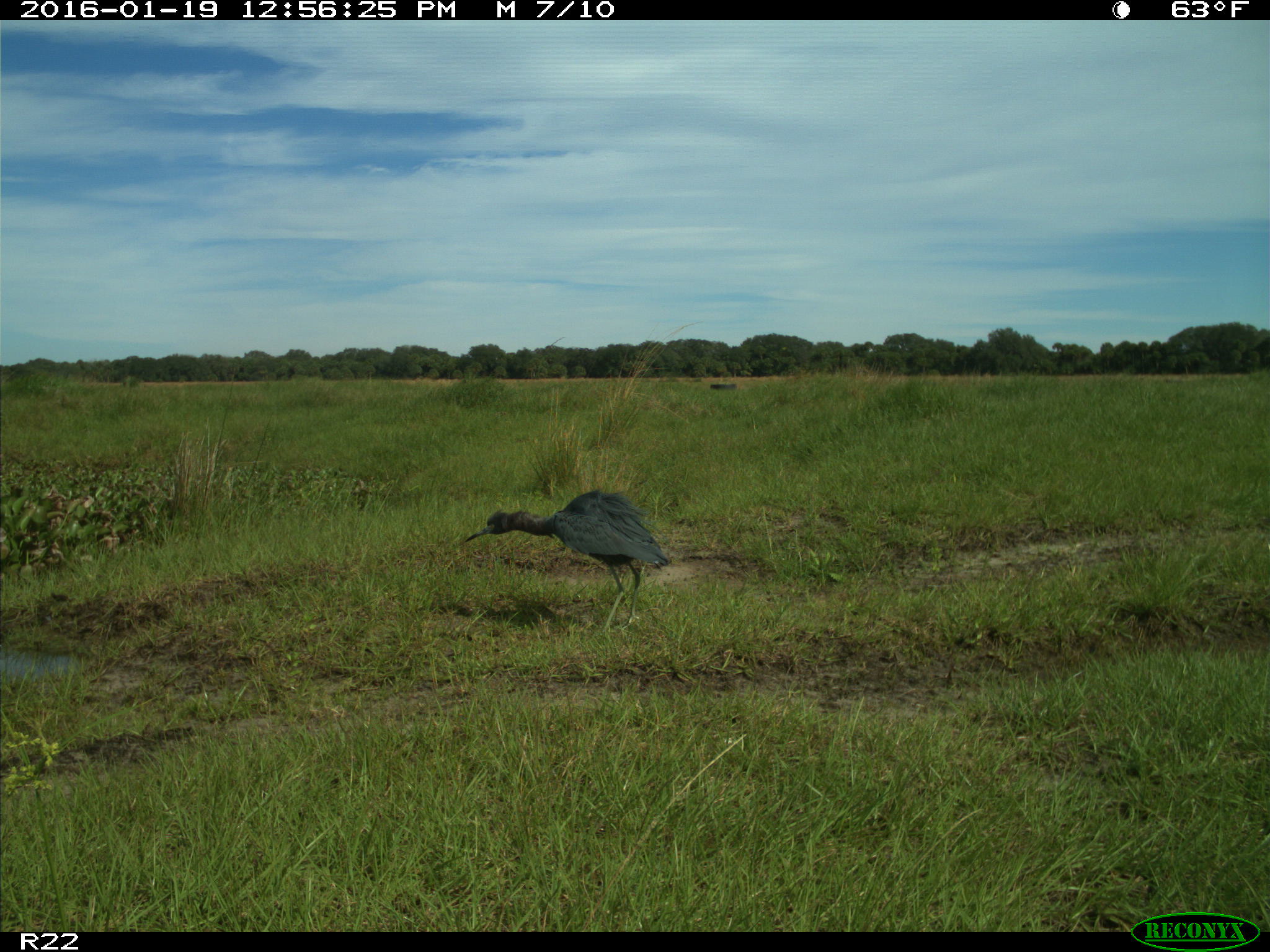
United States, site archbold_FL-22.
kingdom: Animalia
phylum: Chordata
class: Aves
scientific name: Aves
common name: birds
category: unidentified bird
Unidentified bird (birds) (Aves).